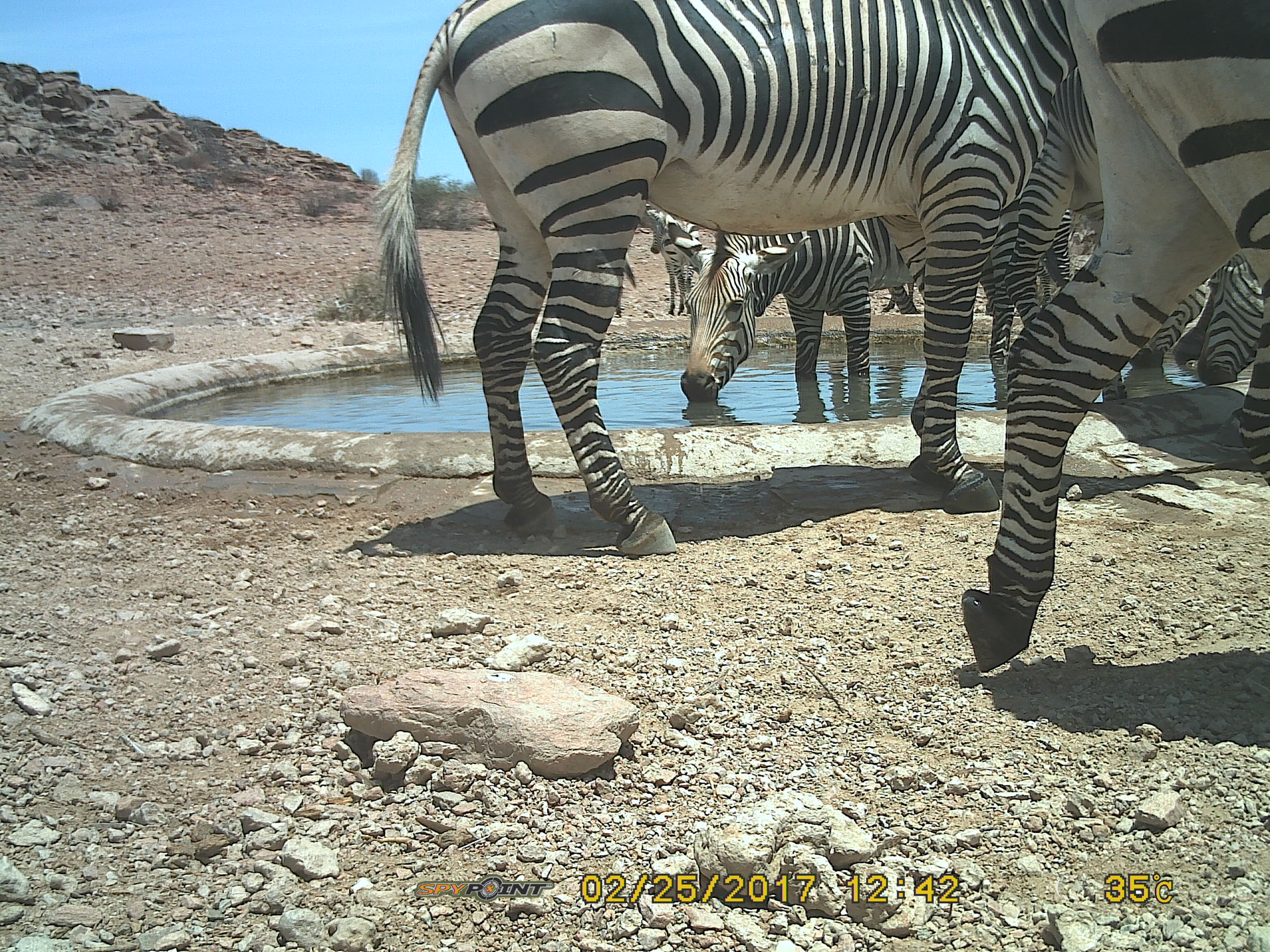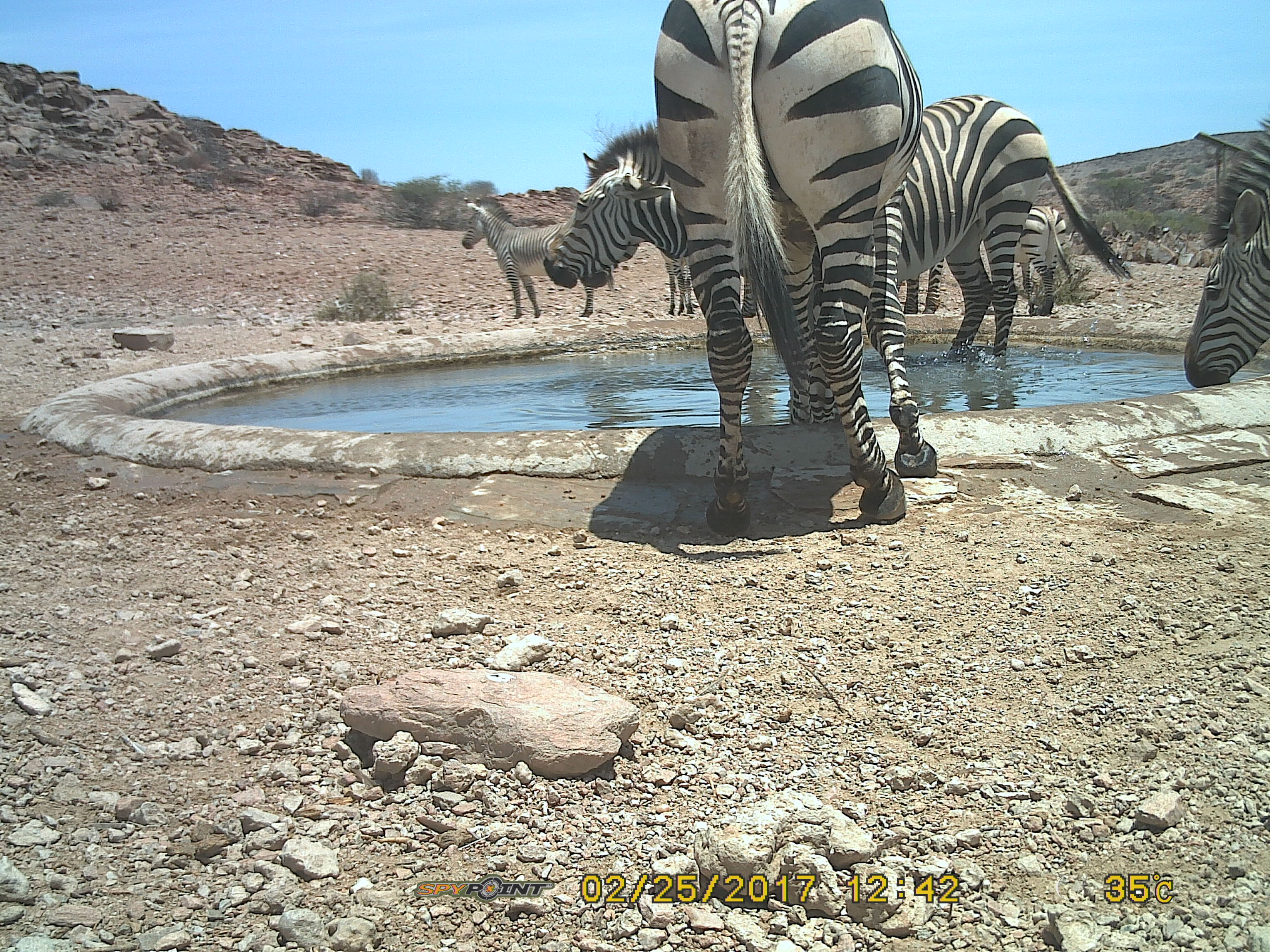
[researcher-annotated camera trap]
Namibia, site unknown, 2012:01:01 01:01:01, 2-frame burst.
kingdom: Animalia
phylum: Chordata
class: Mammalia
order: Perissodactyla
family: Equidae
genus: Equus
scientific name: Equus zebra hartmannae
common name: hartmann's mountain zebra